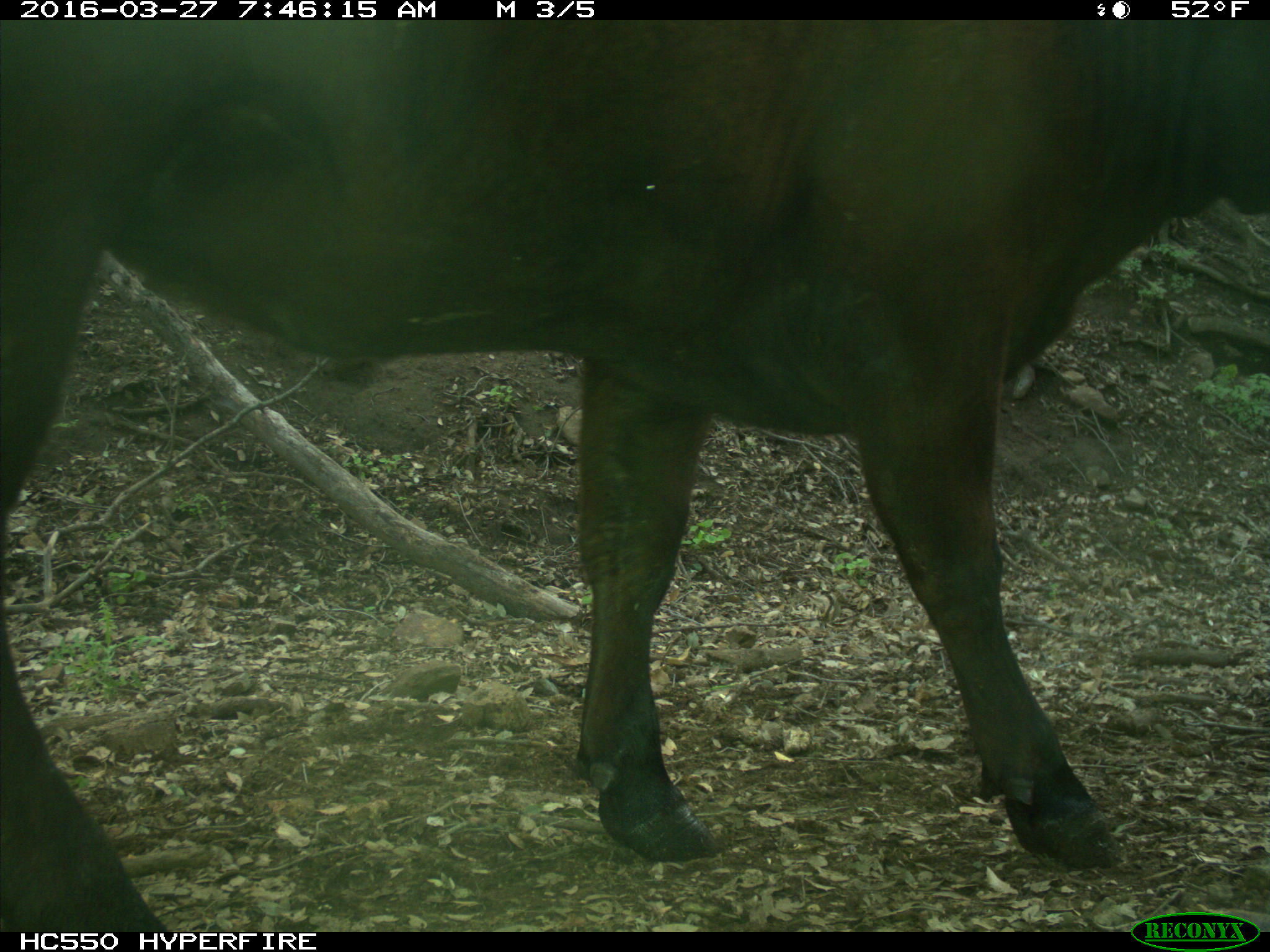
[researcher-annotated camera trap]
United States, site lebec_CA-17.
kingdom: Animalia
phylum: Chordata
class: Mammalia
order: Artiodactyla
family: Bovidae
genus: Bos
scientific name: Bos taurus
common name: domestic cow